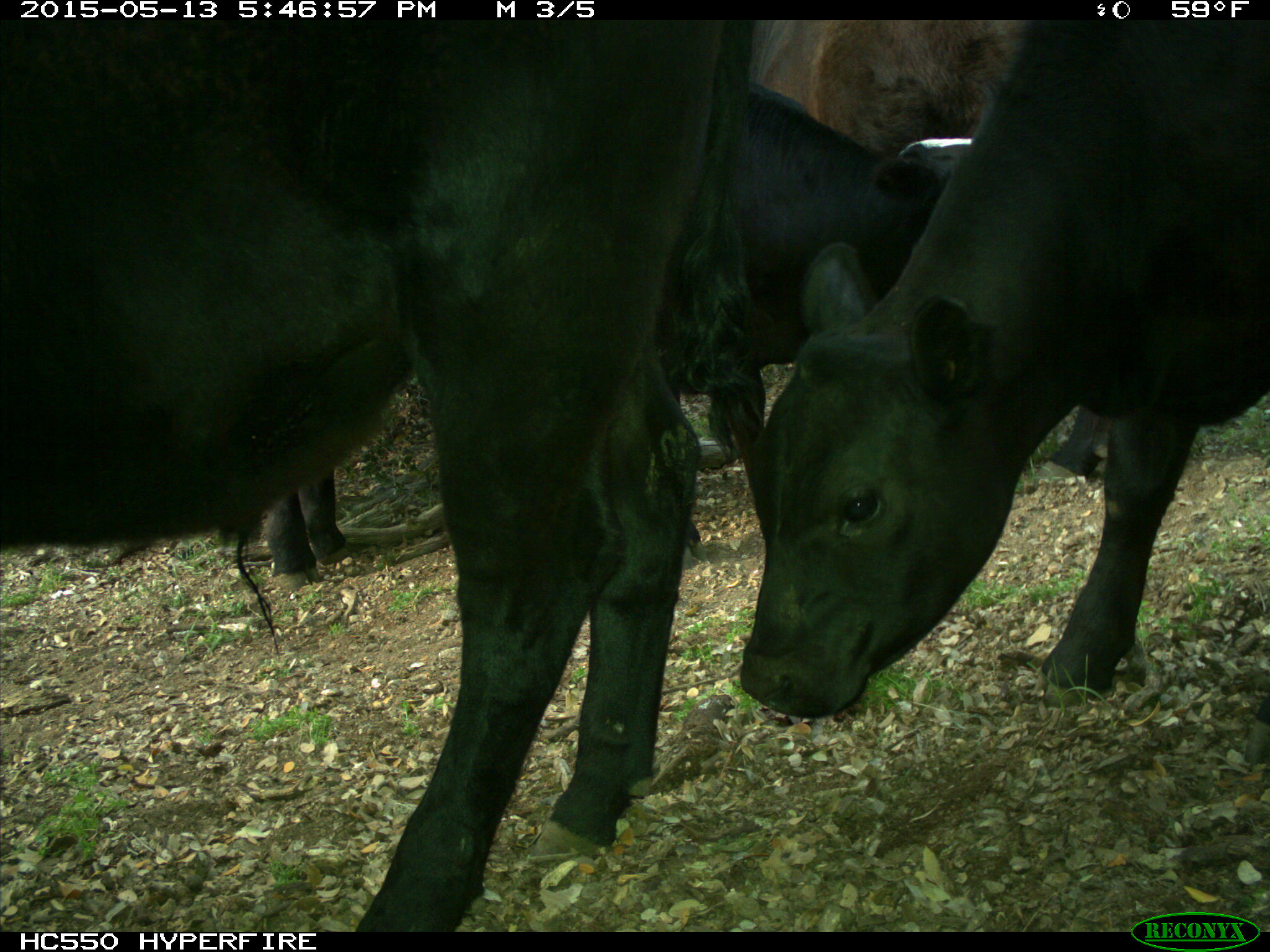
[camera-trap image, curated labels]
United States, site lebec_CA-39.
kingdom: Animalia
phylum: Chordata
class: Mammalia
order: Artiodactyla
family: Bovidae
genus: Bos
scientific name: Bos taurus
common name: domestic cow